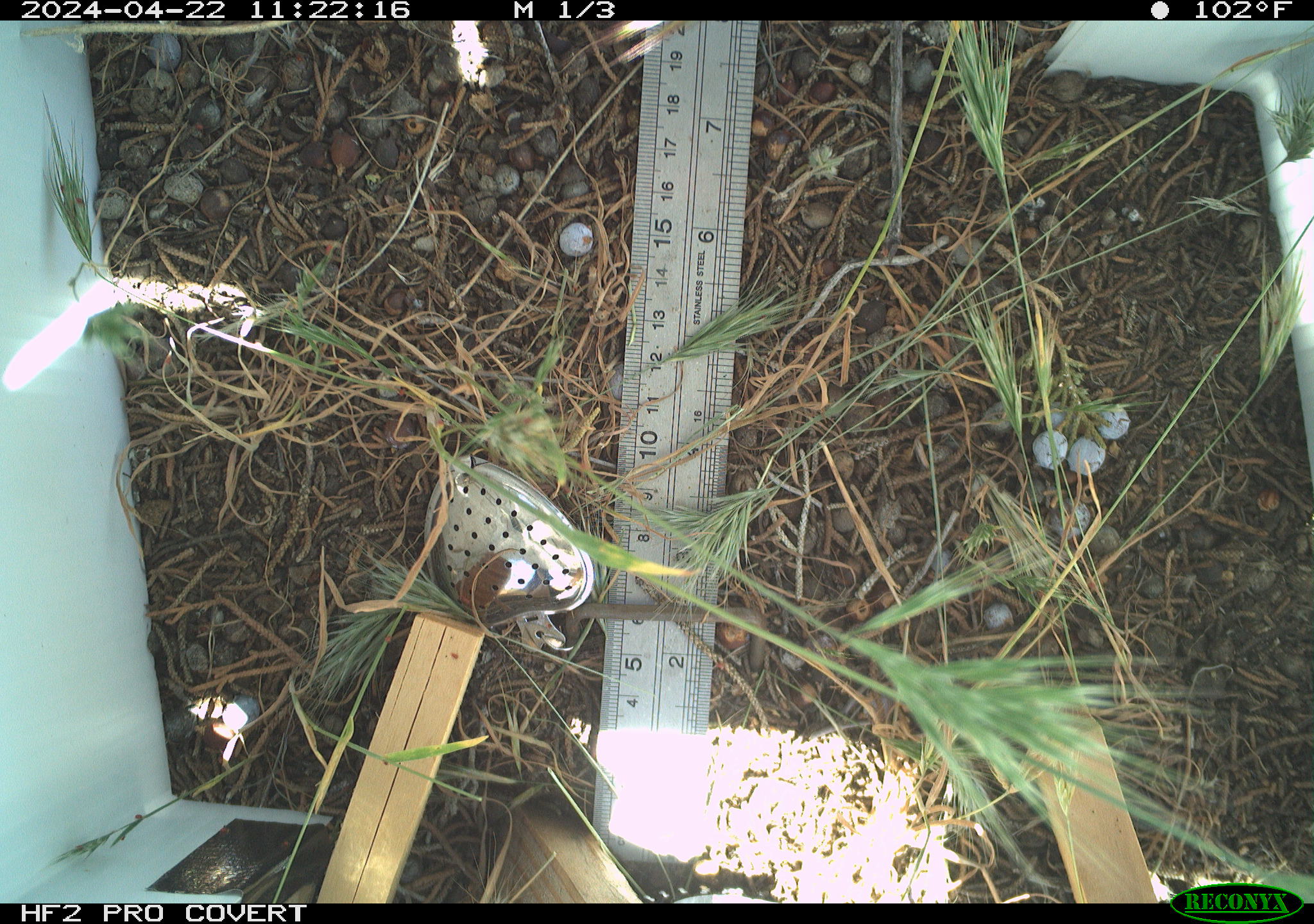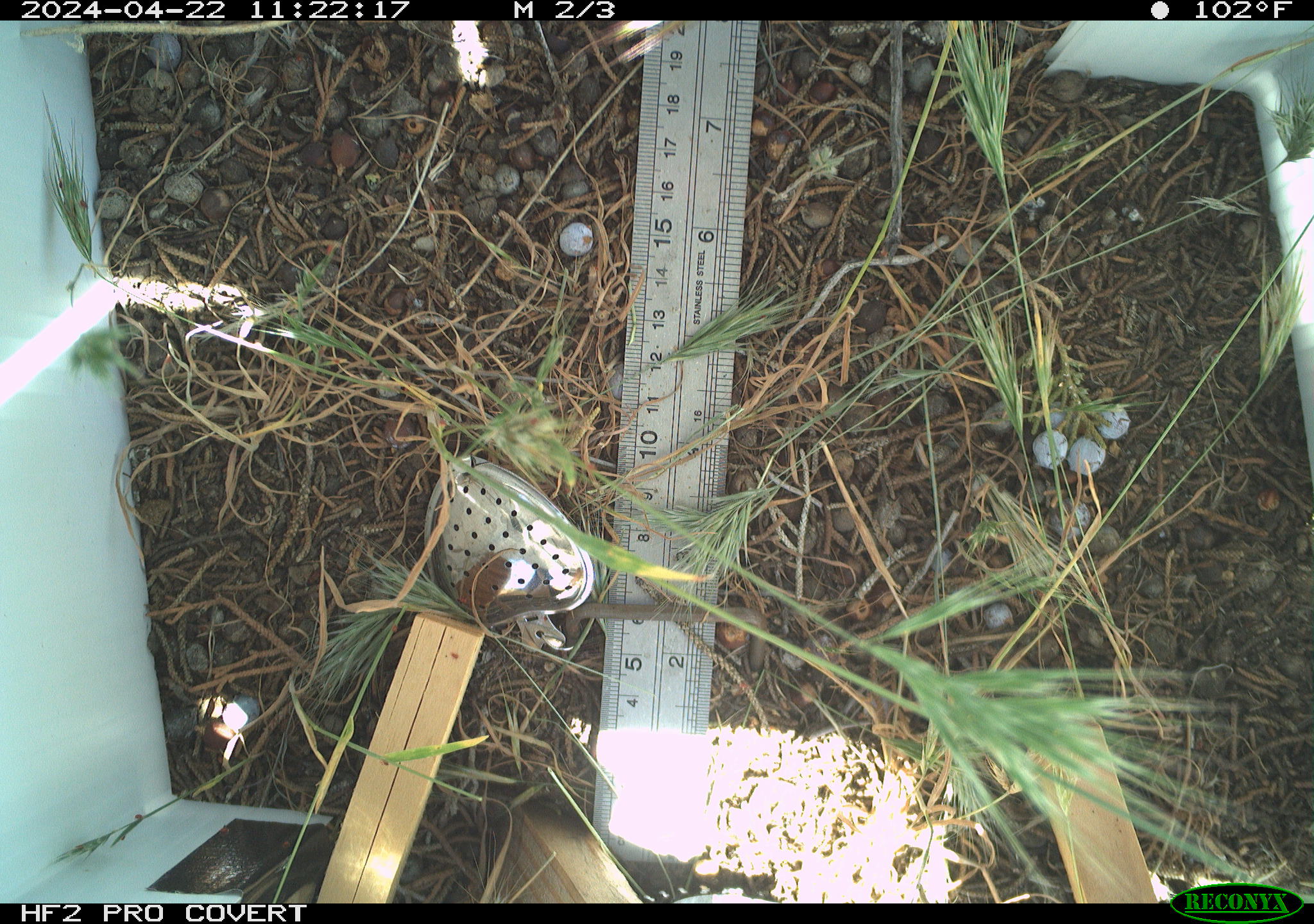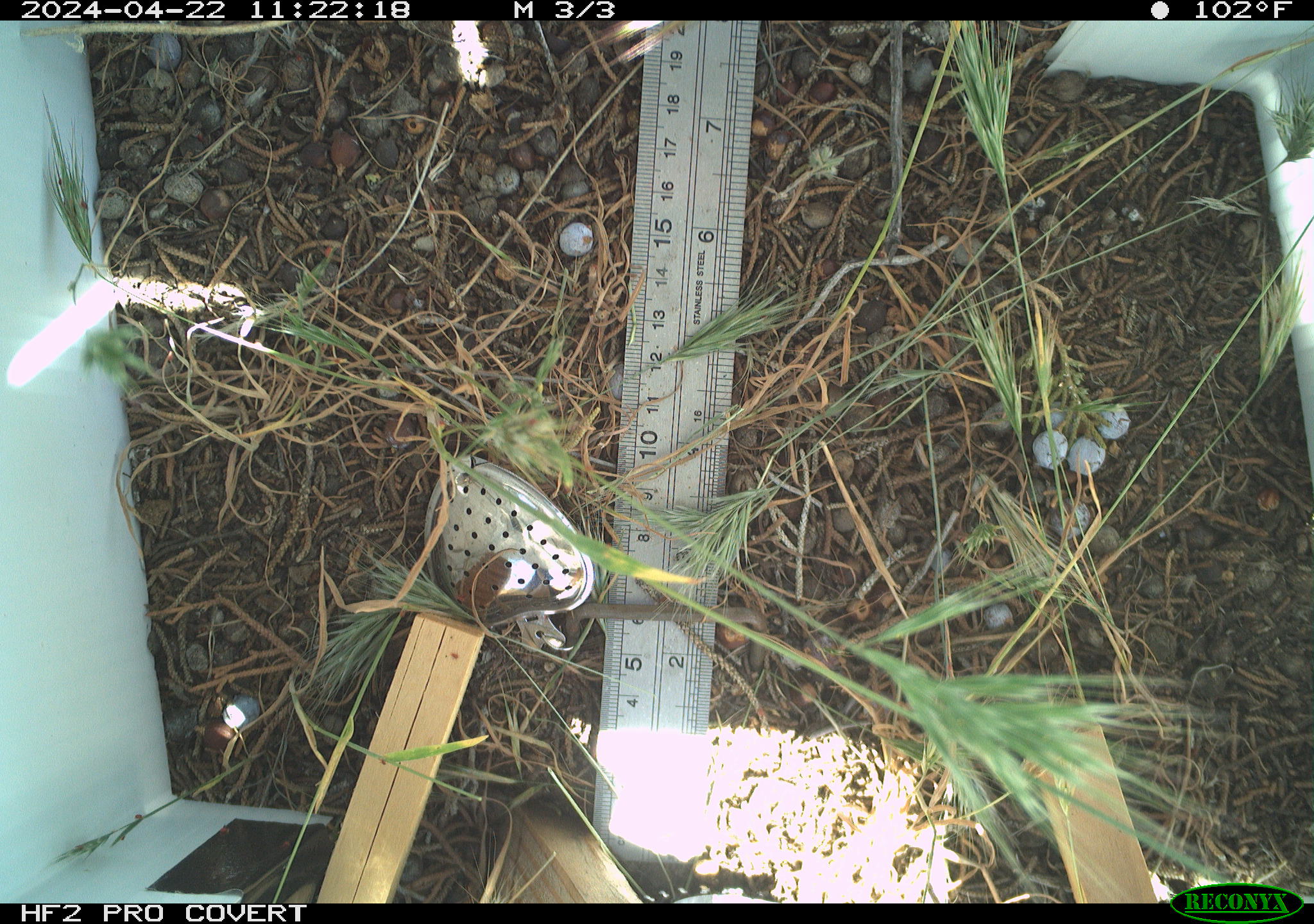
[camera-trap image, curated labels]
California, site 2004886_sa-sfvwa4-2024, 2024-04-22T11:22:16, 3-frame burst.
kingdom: Animalia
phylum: Arthropoda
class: Insecta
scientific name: Insecta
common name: insect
Insect (Insecta).